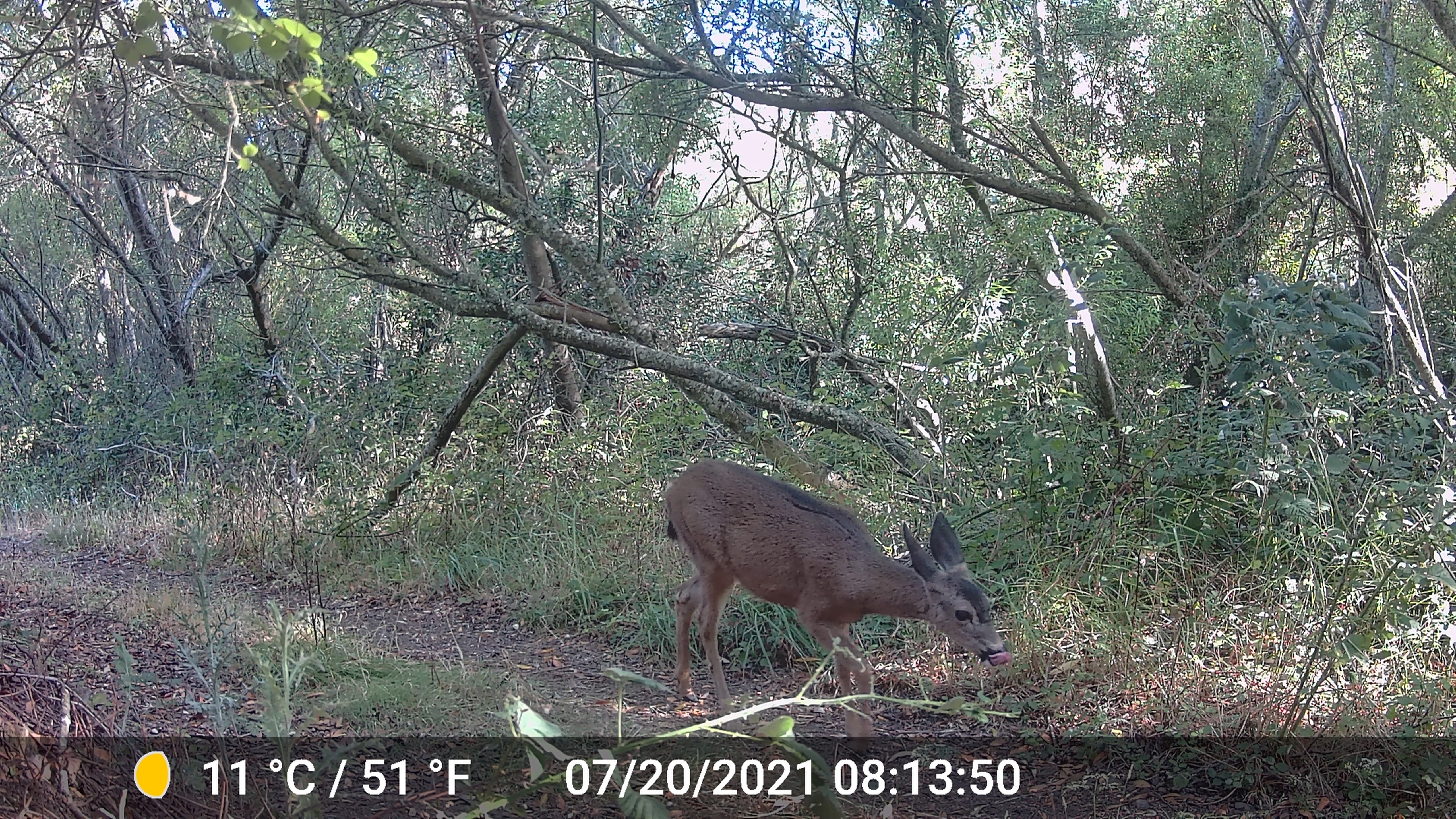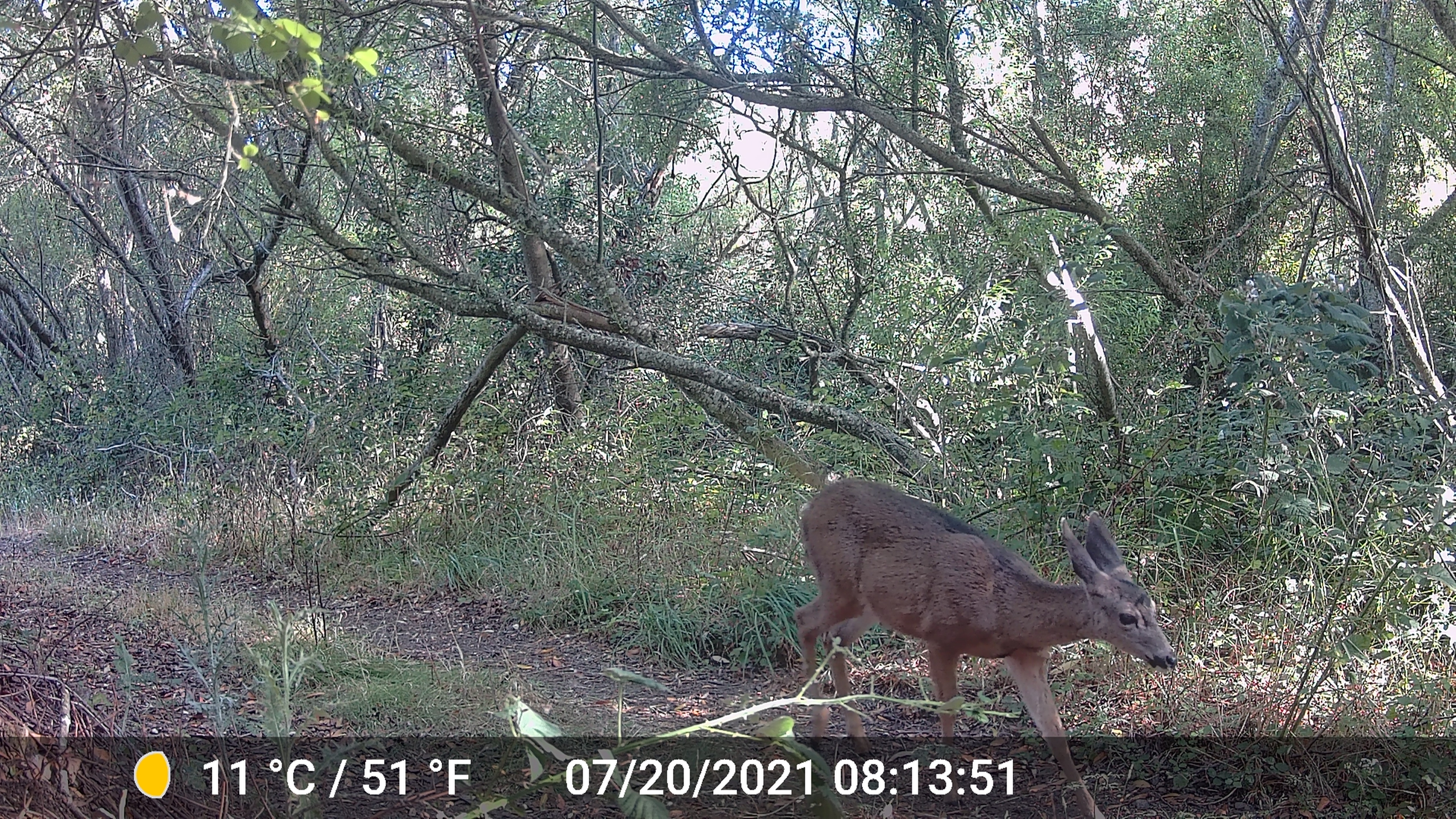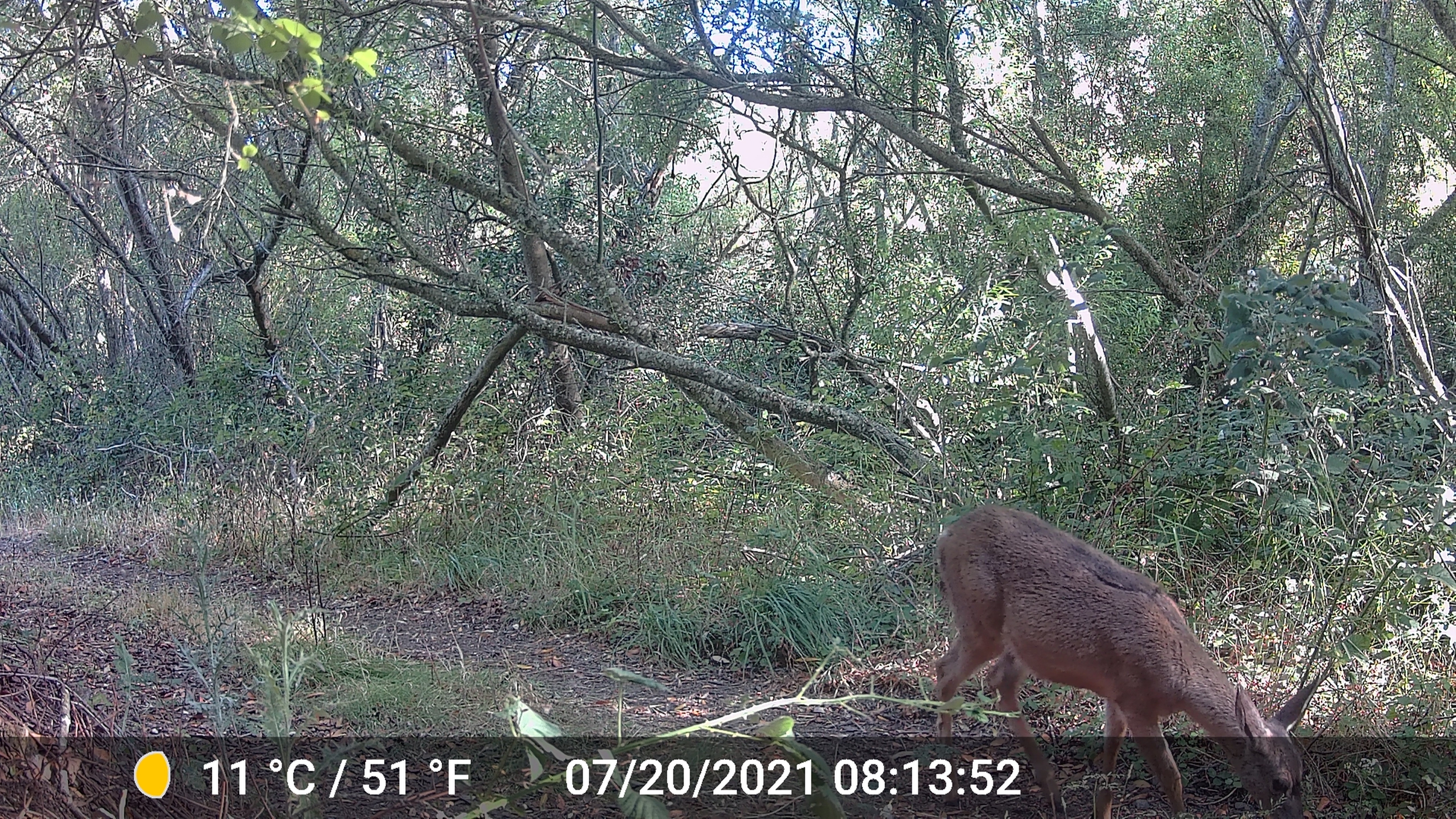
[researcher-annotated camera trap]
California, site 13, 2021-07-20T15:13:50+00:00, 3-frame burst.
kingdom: Animalia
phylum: Chordata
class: Mammalia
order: Artiodactyla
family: Cervidae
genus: Odocoileus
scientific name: Odocoileus hemionus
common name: mule deer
Mule deer (Odocoileus hemionus).